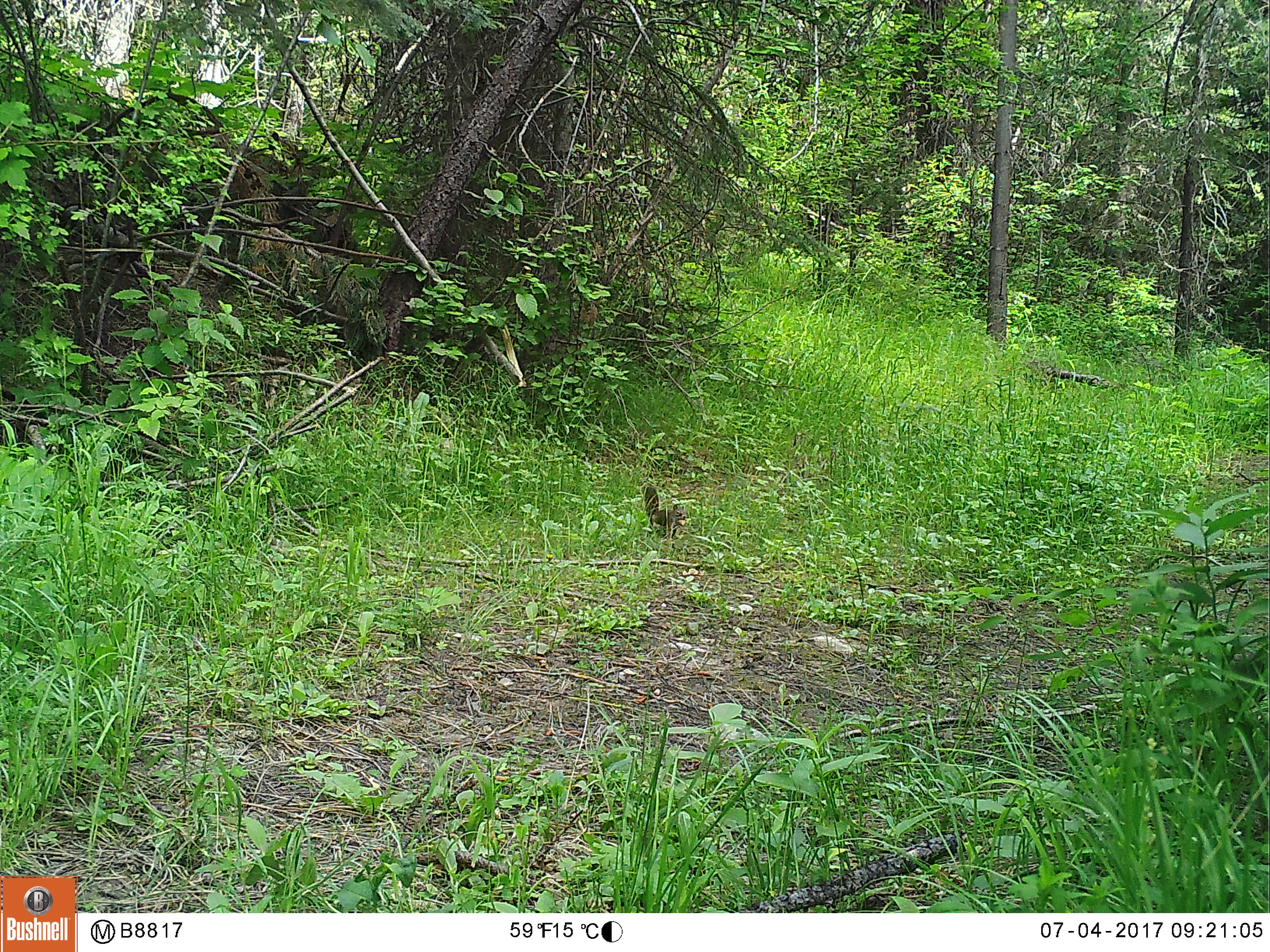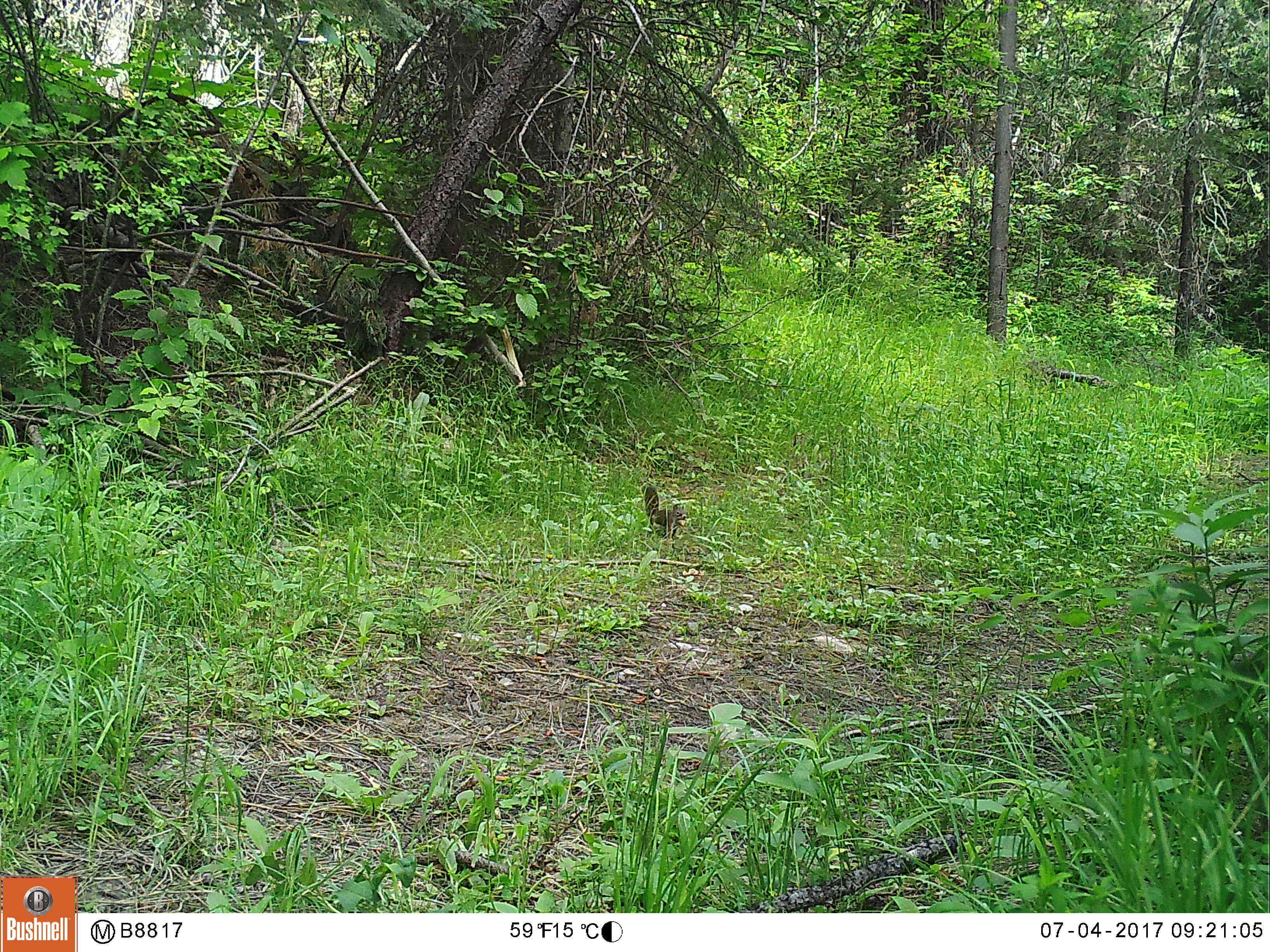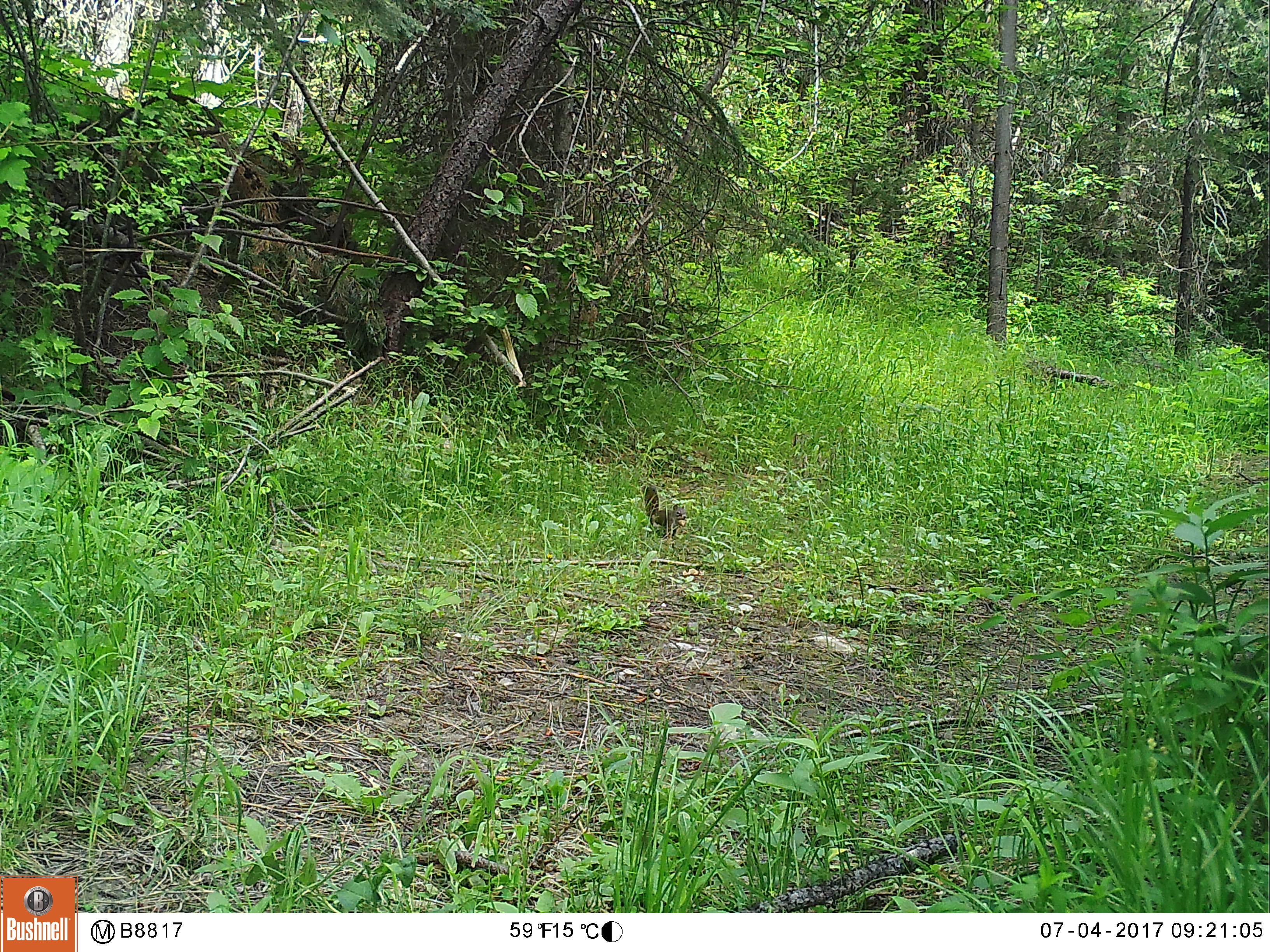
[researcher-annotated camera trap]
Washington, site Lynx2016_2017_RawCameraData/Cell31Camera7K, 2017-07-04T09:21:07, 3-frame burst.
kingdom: Animalia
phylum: Chordata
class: Mammalia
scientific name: Mammalia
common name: small mammal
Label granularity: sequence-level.